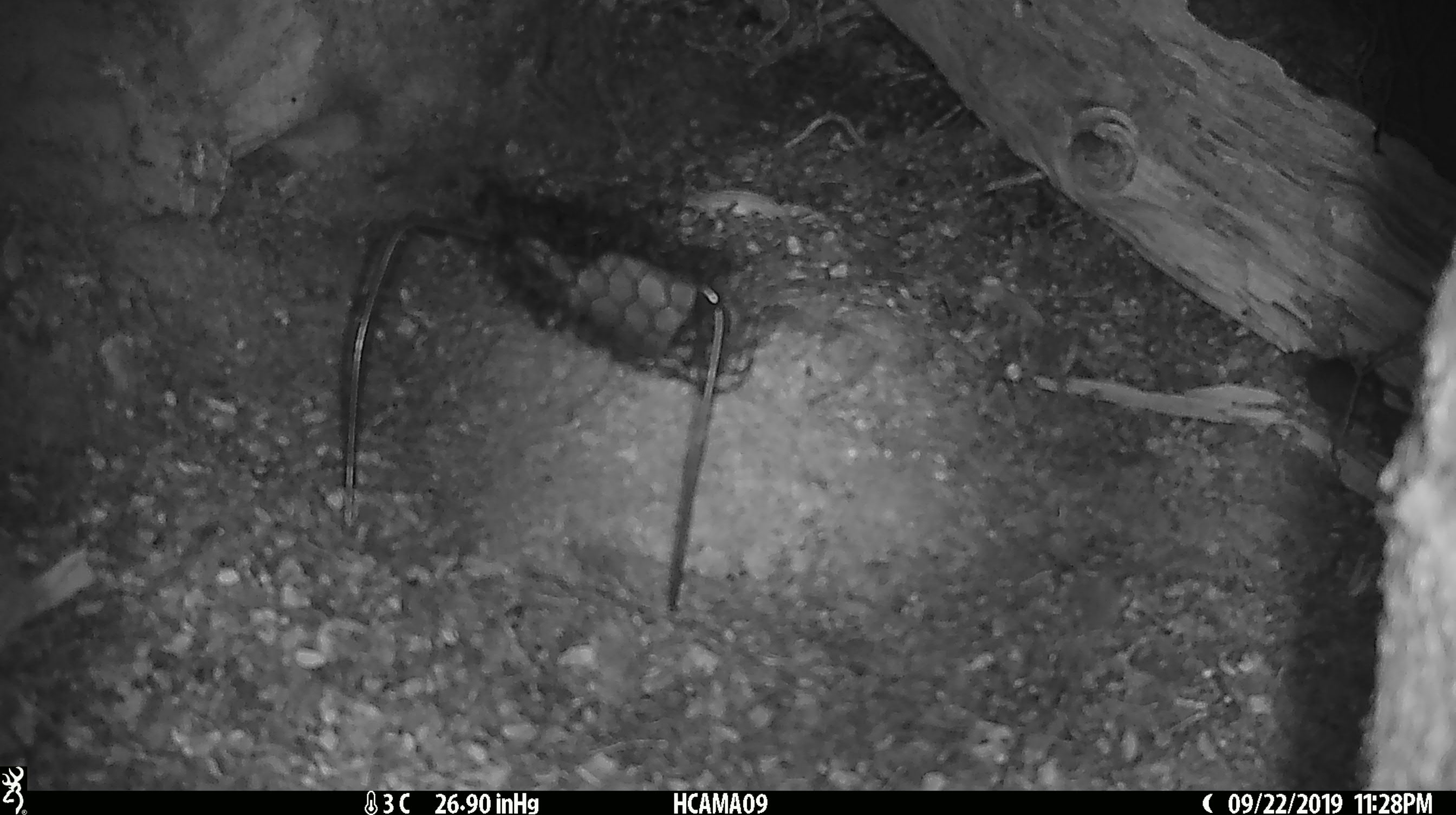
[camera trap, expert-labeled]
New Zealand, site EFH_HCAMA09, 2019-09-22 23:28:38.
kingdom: Animalia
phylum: Chordata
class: Mammalia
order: Rodentia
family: Muridae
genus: Mus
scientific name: Mus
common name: mouse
Mouse (Mus).